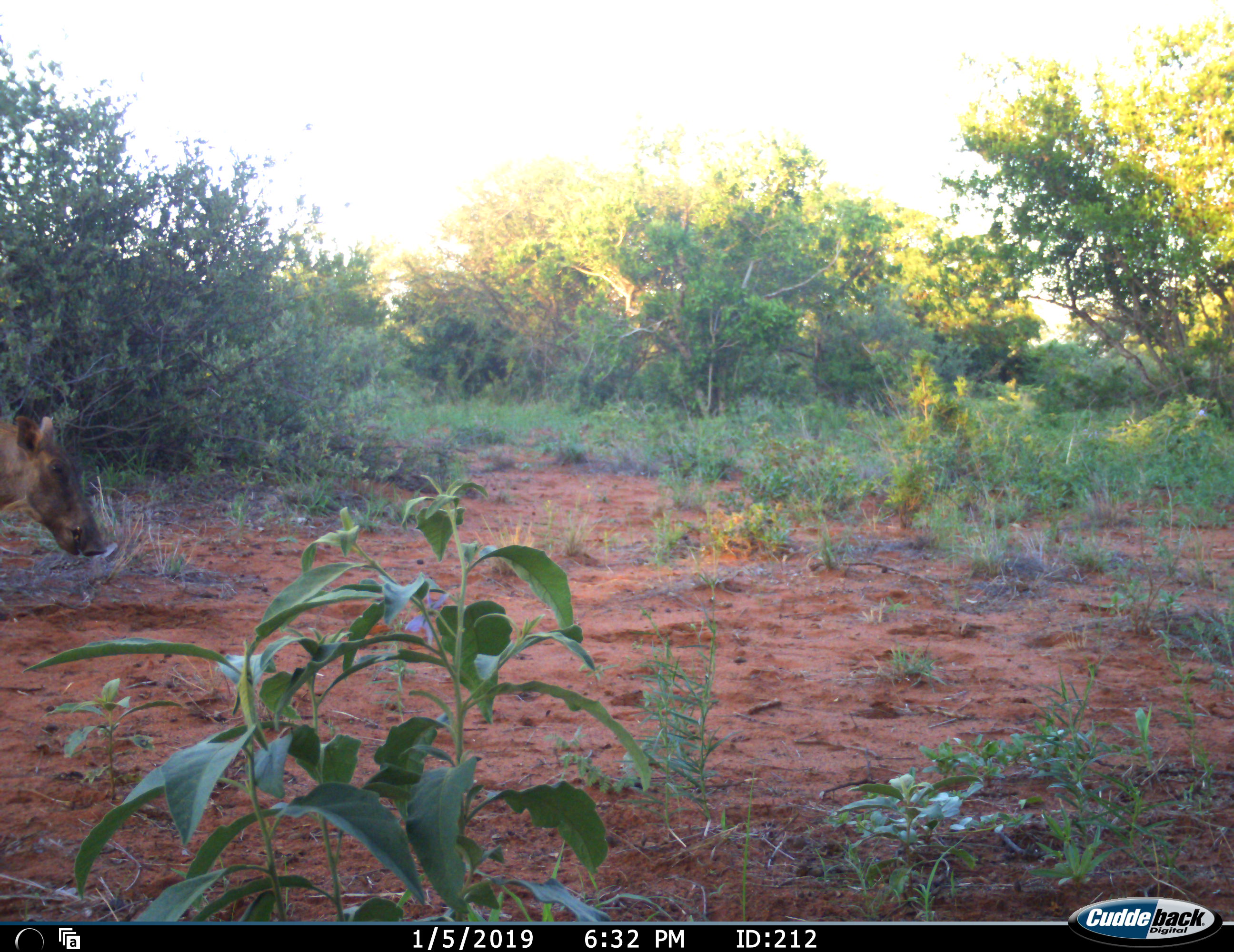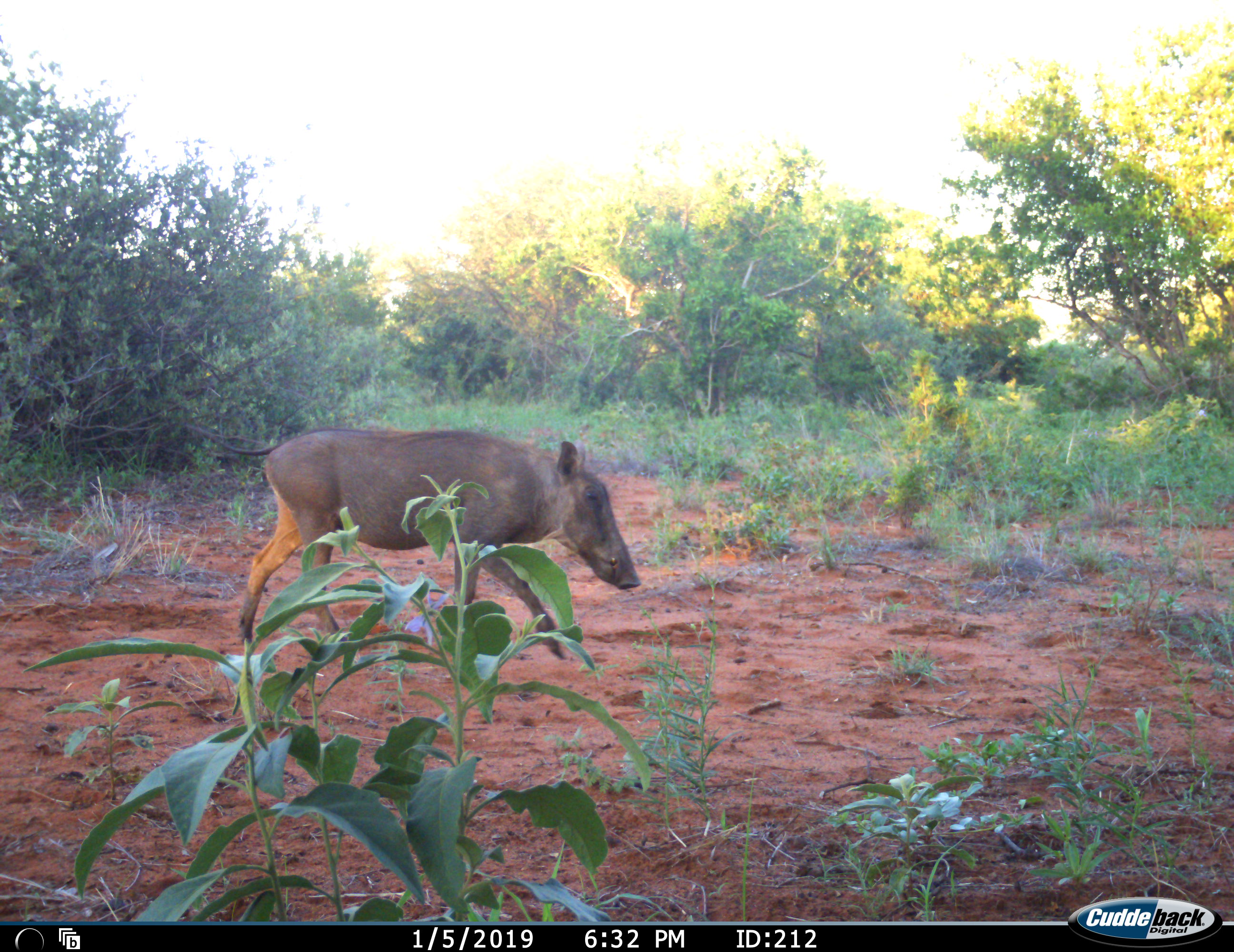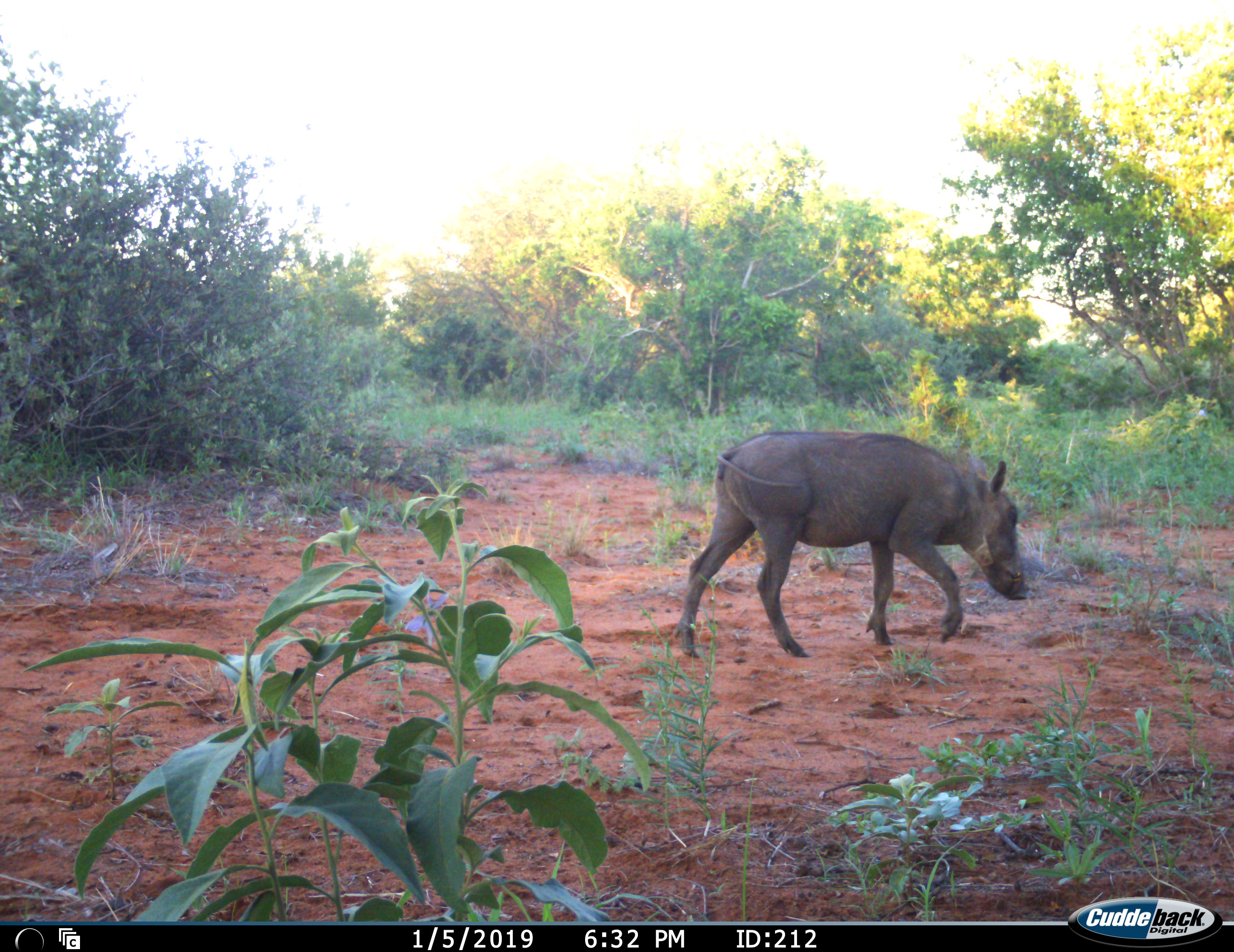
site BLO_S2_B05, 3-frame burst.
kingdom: Animalia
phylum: Chordata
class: Mammalia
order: Artiodactyla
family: Suidae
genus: Phacochoerus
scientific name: Phacochoerus africanus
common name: warthog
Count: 1.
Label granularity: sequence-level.